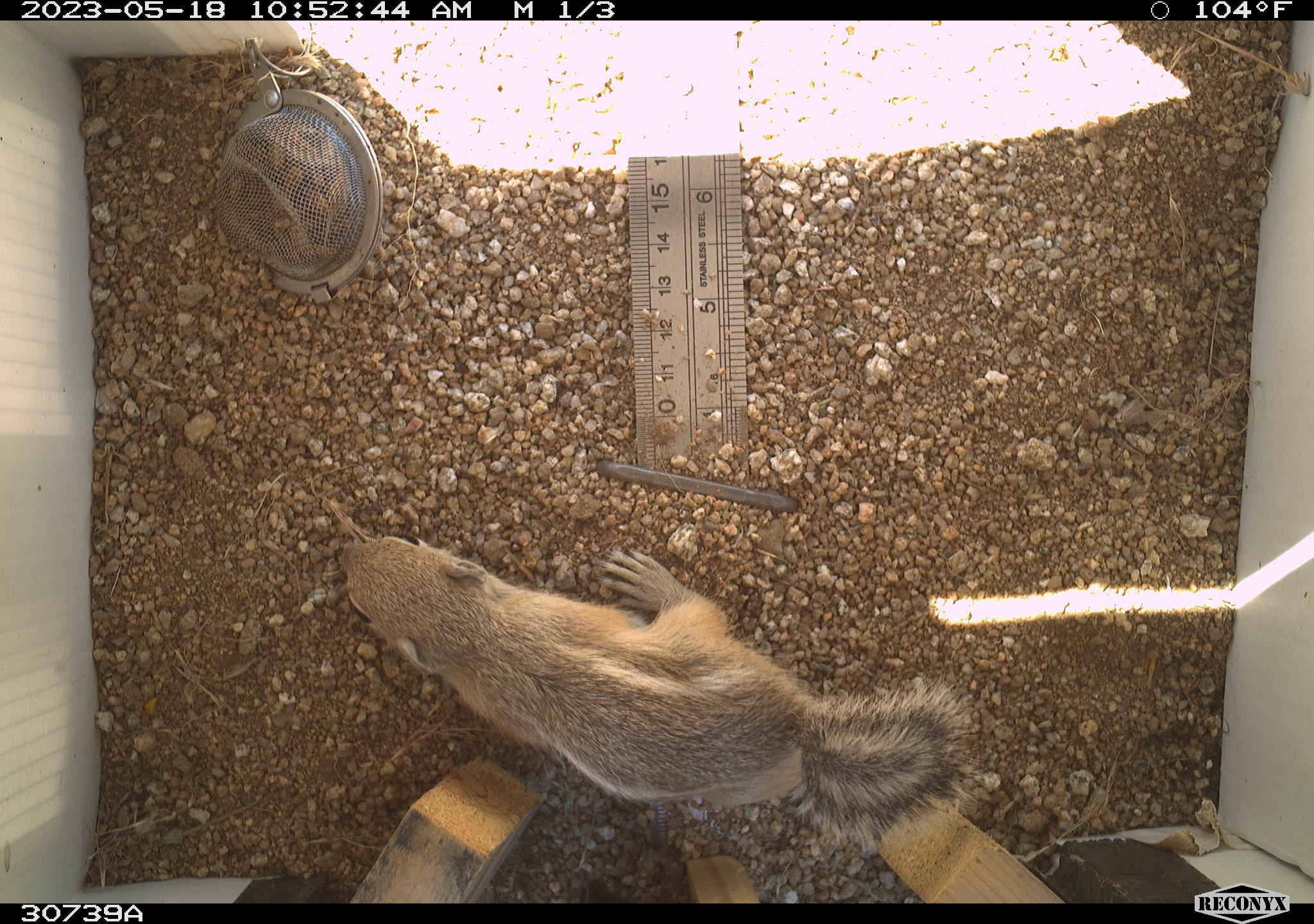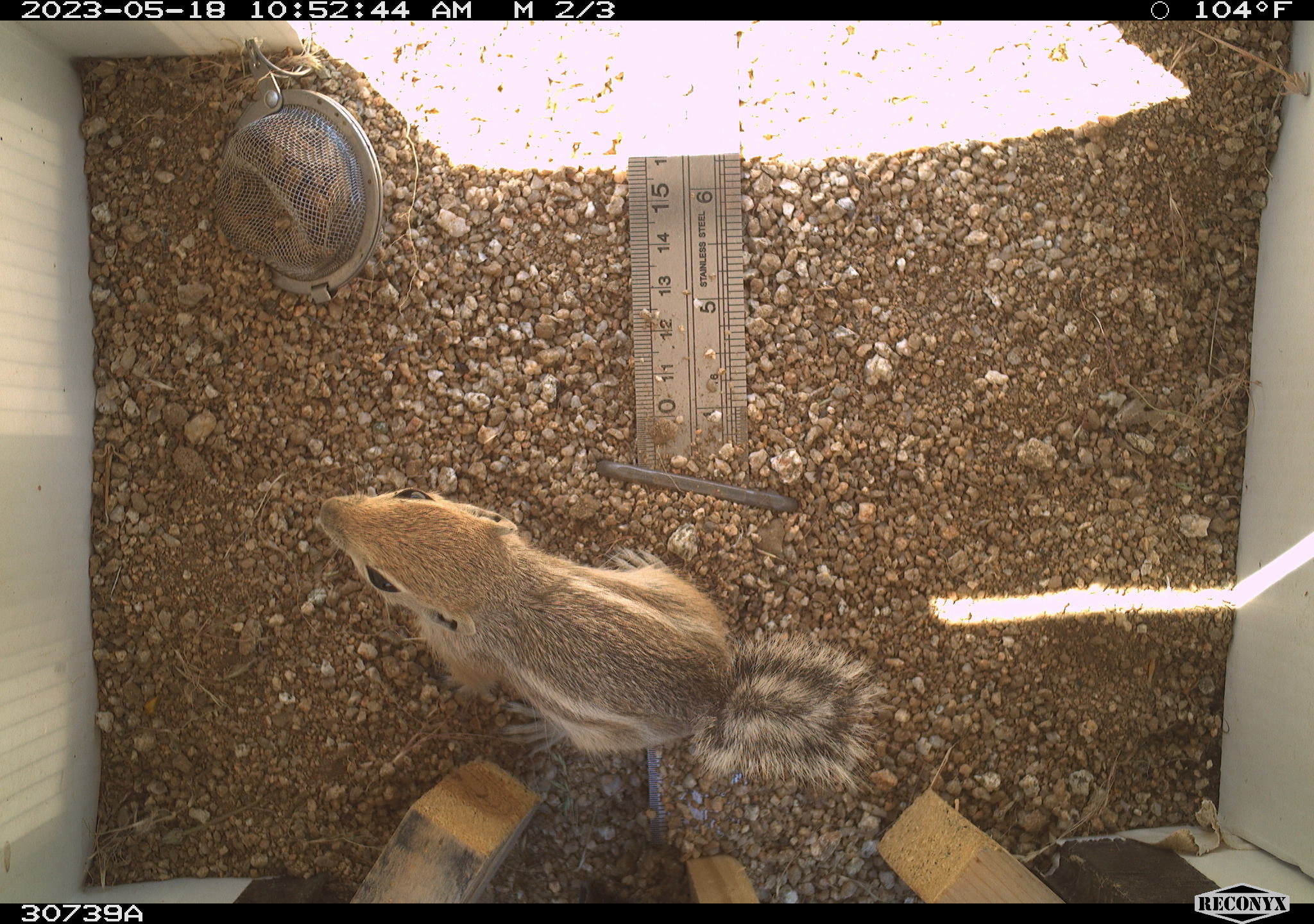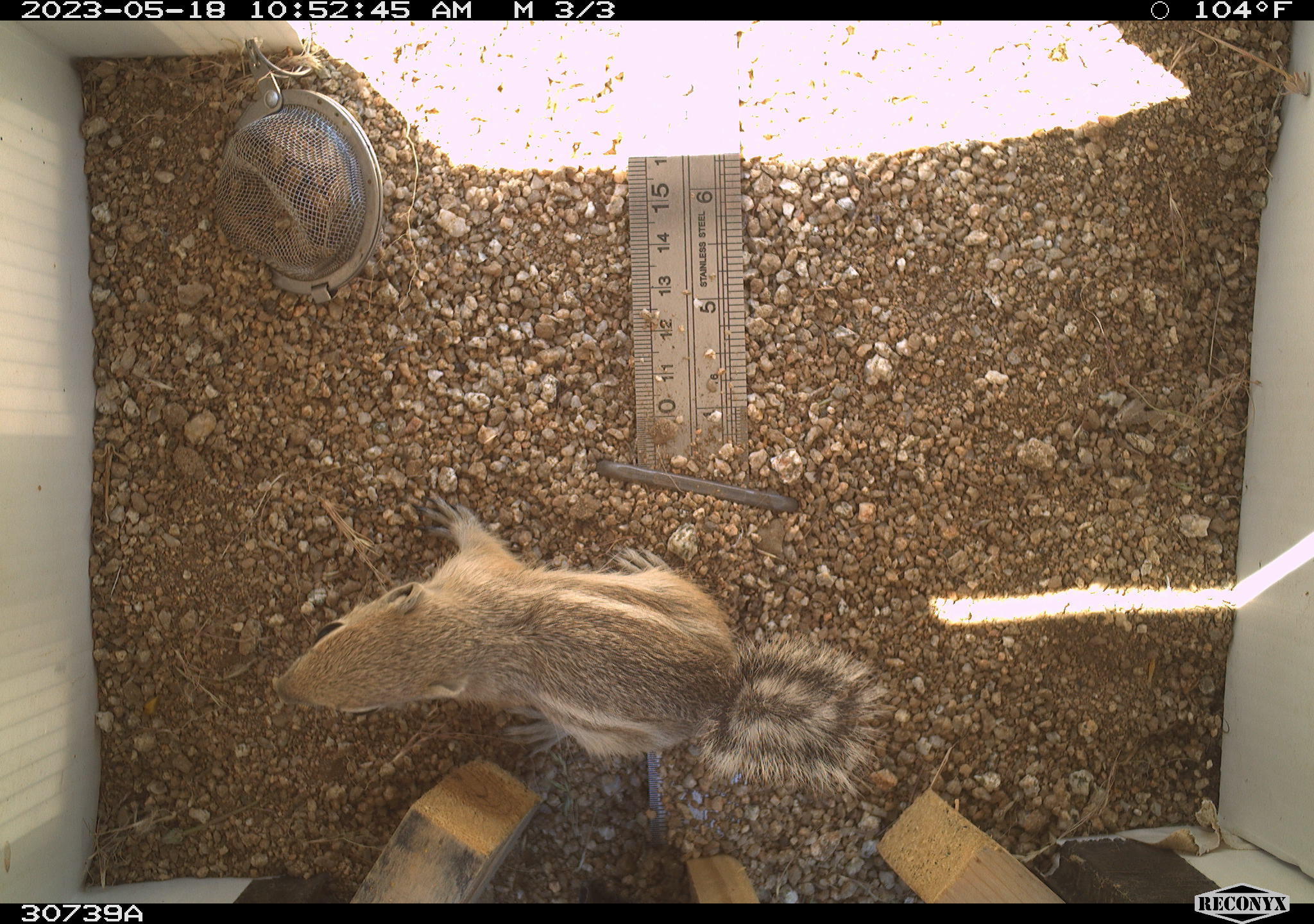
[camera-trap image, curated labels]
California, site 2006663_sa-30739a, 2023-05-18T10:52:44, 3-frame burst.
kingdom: Animalia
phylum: Chordata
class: Mammalia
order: Rodentia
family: Sciuridae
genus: Ammospermophilus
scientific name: Ammospermophilus leucurus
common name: white-tailed antelope squirrel